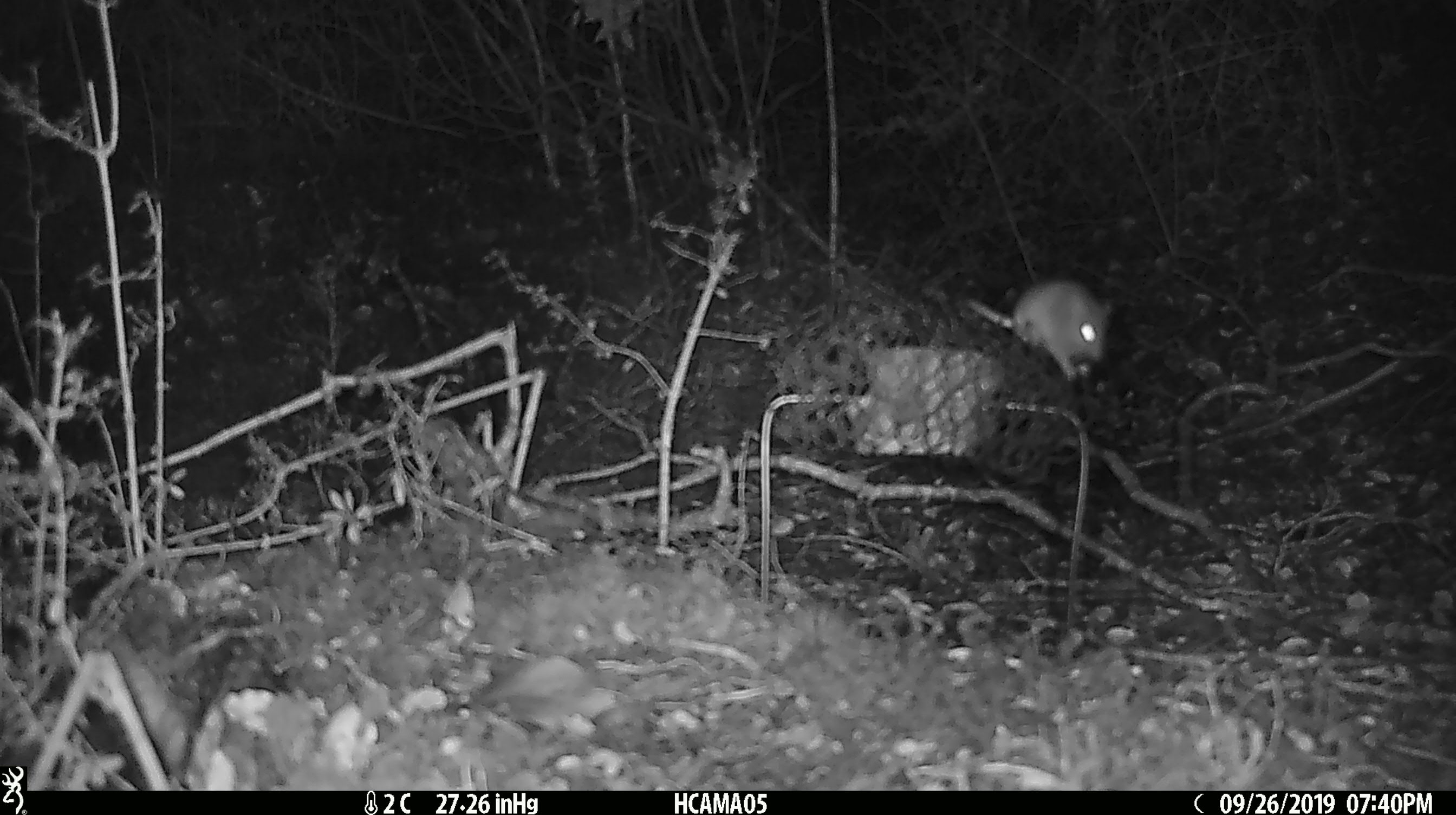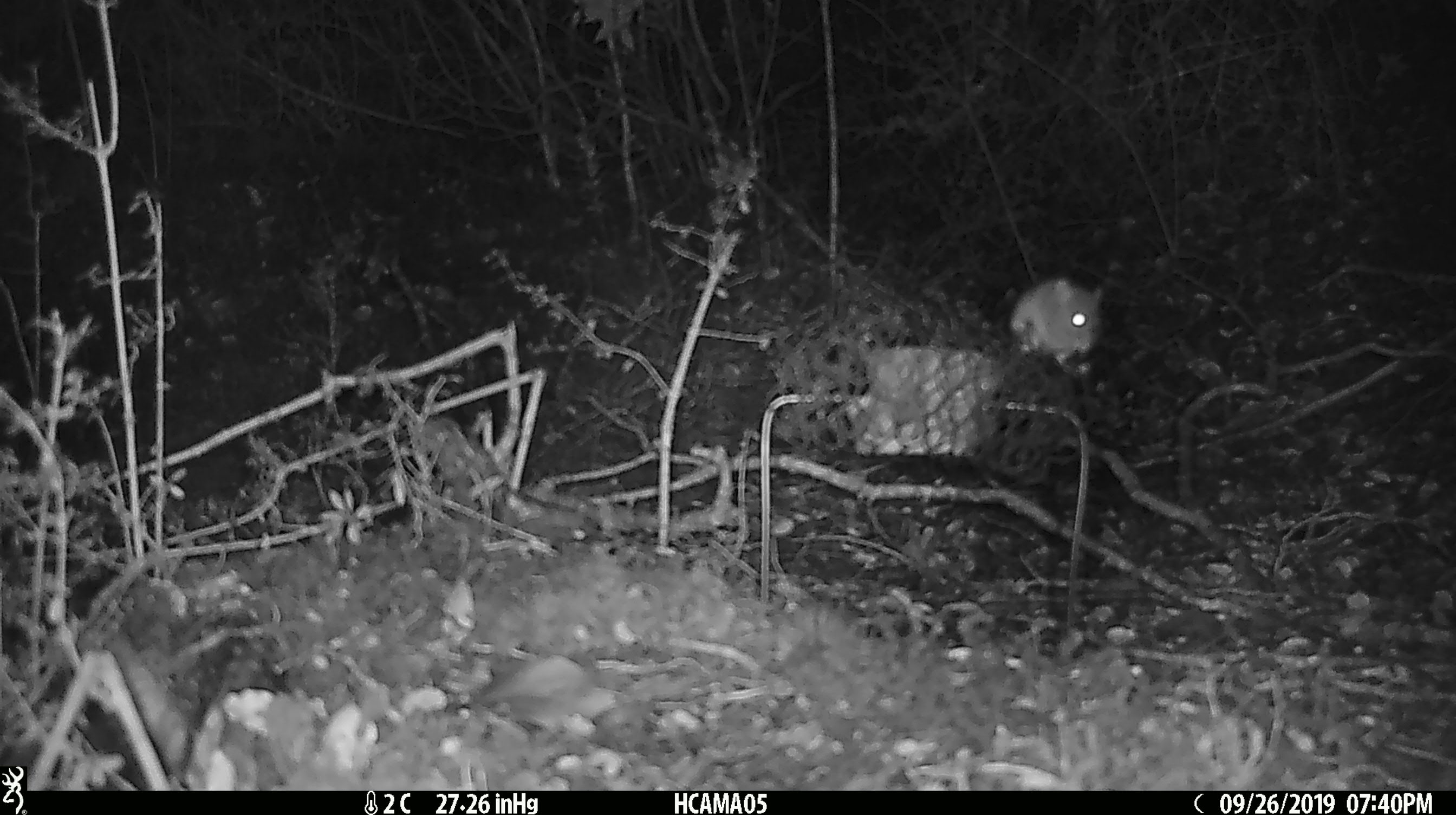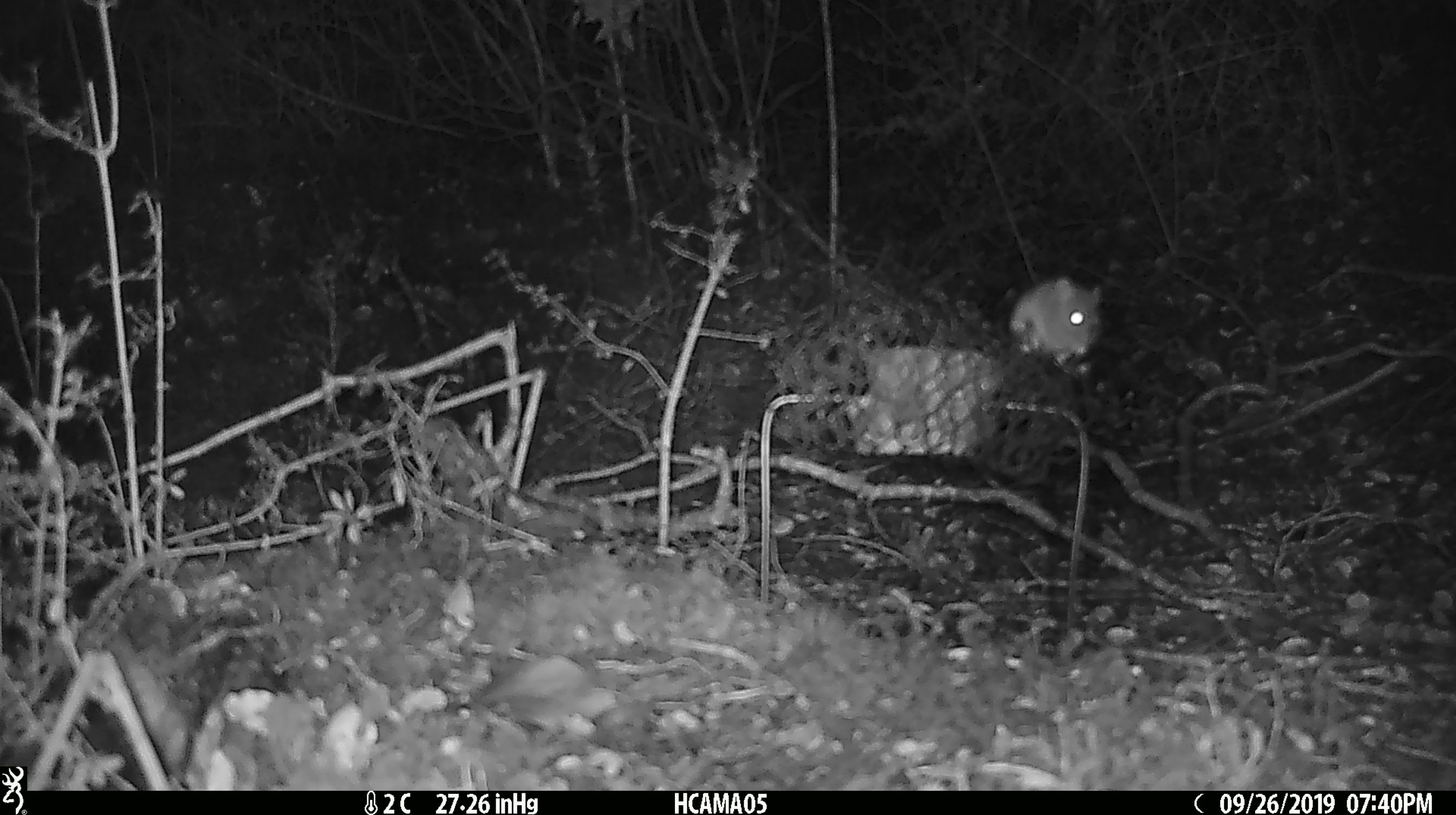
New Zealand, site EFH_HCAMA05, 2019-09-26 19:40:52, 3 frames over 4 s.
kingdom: Animalia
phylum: Chordata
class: Mammalia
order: Rodentia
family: Muridae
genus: Mus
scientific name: Mus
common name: mouse